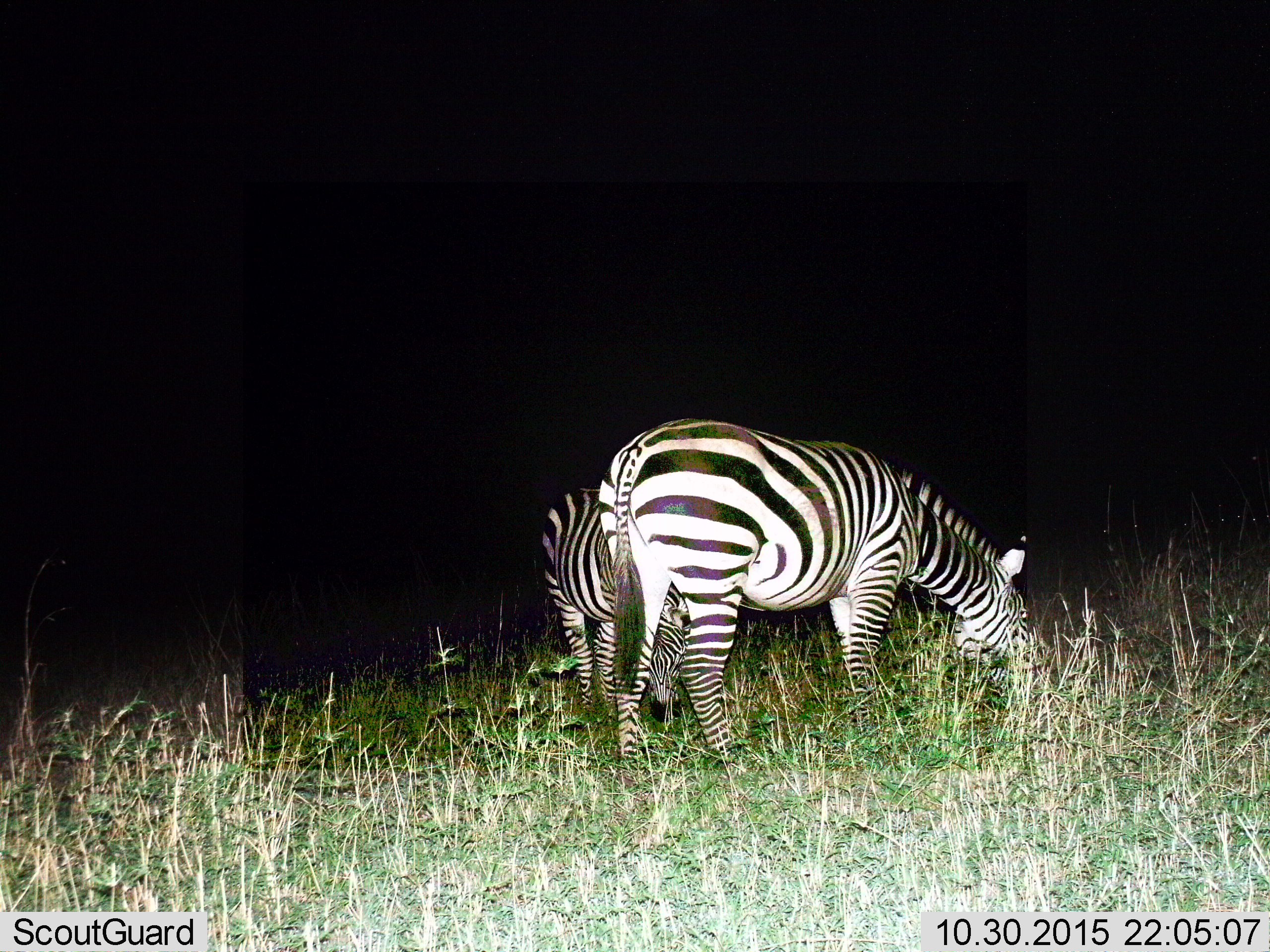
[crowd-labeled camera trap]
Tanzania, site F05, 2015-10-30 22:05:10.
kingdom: Animalia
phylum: Chordata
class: Mammalia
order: Perissodactyla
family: Equidae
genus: Equus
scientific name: Equus quagga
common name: plains zebra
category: zebra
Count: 2.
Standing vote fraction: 31%.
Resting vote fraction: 0%.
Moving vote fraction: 0%.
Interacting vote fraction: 0%.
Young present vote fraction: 8%.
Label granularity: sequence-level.